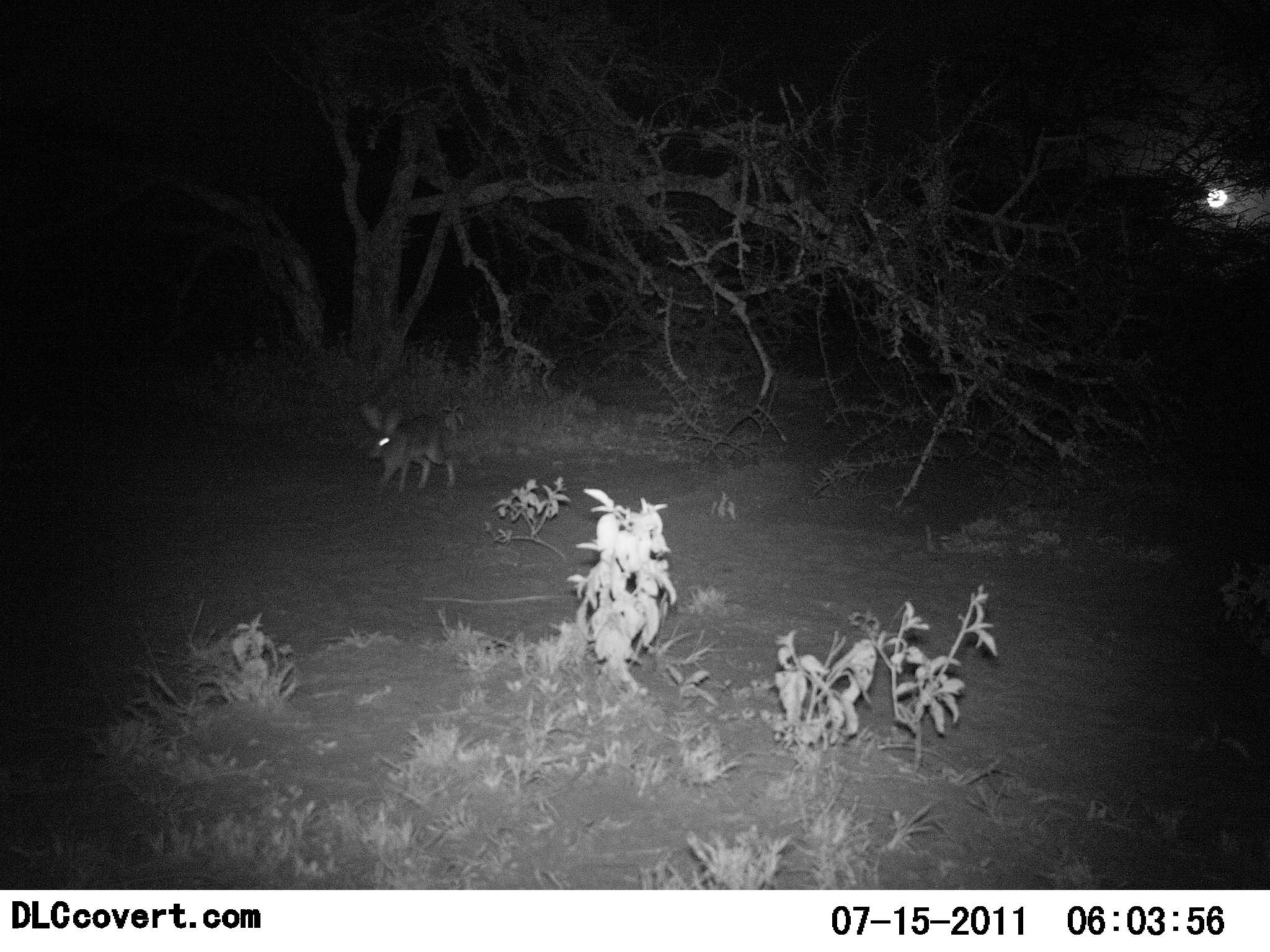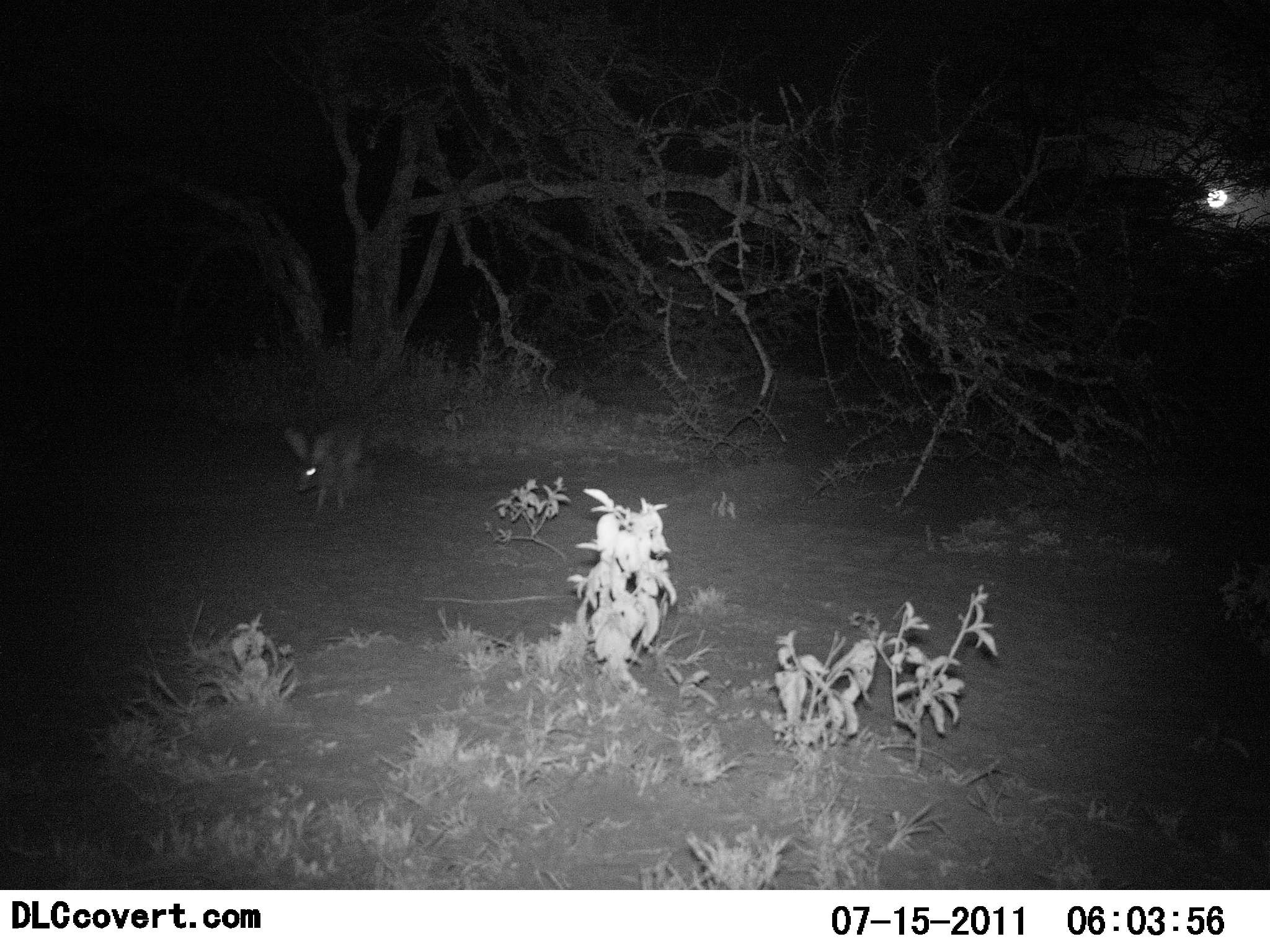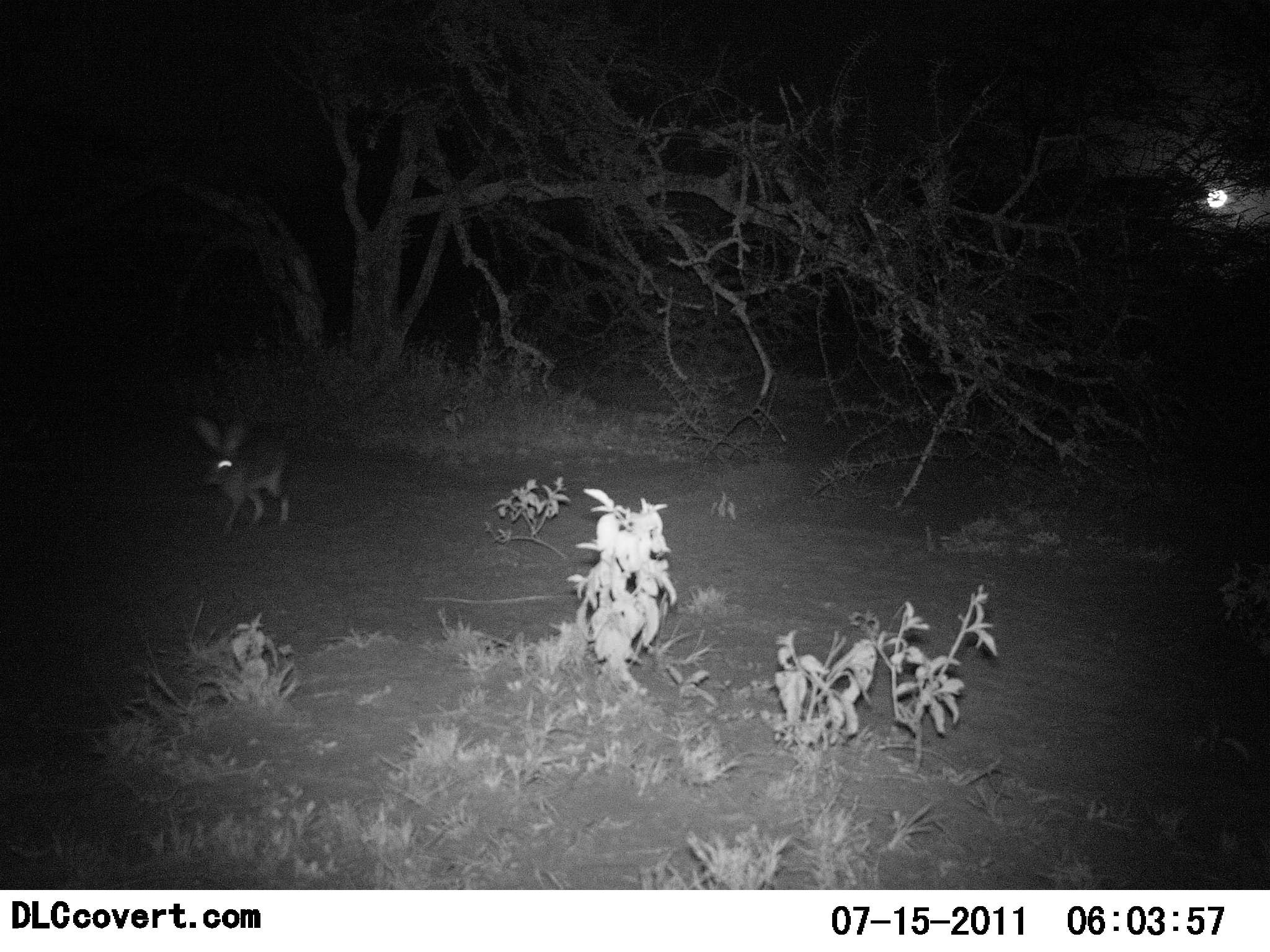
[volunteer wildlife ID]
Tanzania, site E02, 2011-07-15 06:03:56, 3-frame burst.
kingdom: Animalia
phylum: Chordata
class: Mammalia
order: Lagomorpha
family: Leporidae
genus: Lepus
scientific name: Lepus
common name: hare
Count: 1.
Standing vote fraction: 11%.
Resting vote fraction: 0%.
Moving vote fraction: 100%.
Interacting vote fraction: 0%.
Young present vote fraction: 0%.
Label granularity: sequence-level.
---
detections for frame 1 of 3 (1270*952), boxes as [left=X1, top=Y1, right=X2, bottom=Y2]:
animal: [left=361, top=405, right=467, bottom=495]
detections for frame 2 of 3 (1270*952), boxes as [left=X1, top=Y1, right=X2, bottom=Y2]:
animal: [left=283, top=425, right=373, bottom=514]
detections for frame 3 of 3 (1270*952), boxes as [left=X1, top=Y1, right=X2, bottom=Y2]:
animal: [left=191, top=414, right=295, bottom=534]